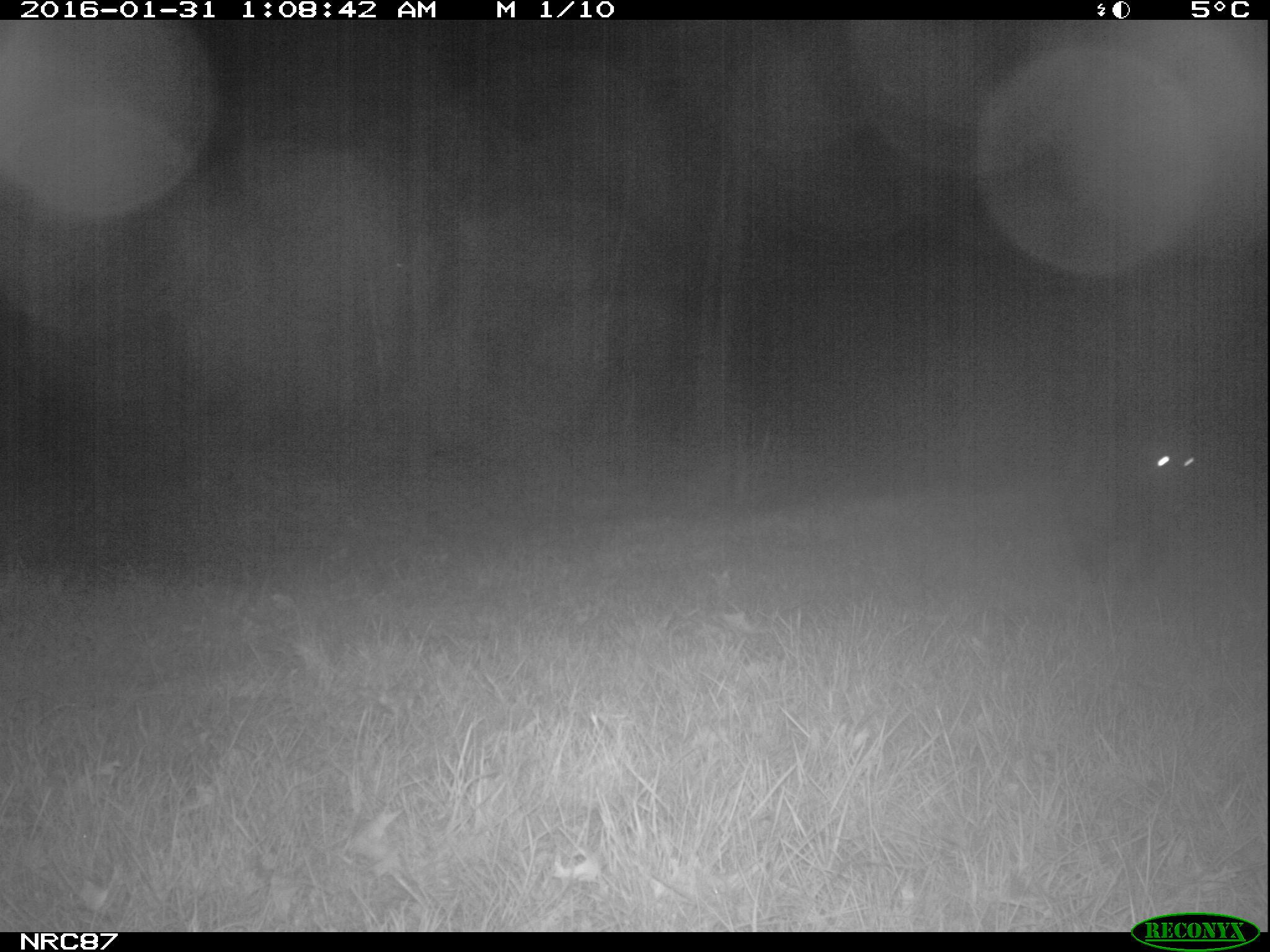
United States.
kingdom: Animalia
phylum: Chordata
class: Mammalia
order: Carnivora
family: Canidae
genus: Canis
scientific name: Canis familiaris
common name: domestic dog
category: Dog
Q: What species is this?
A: Dog (domestic dog) (Canis familiaris).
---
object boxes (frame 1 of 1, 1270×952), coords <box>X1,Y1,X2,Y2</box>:
Dog: <box>1048,421,1221,604</box>